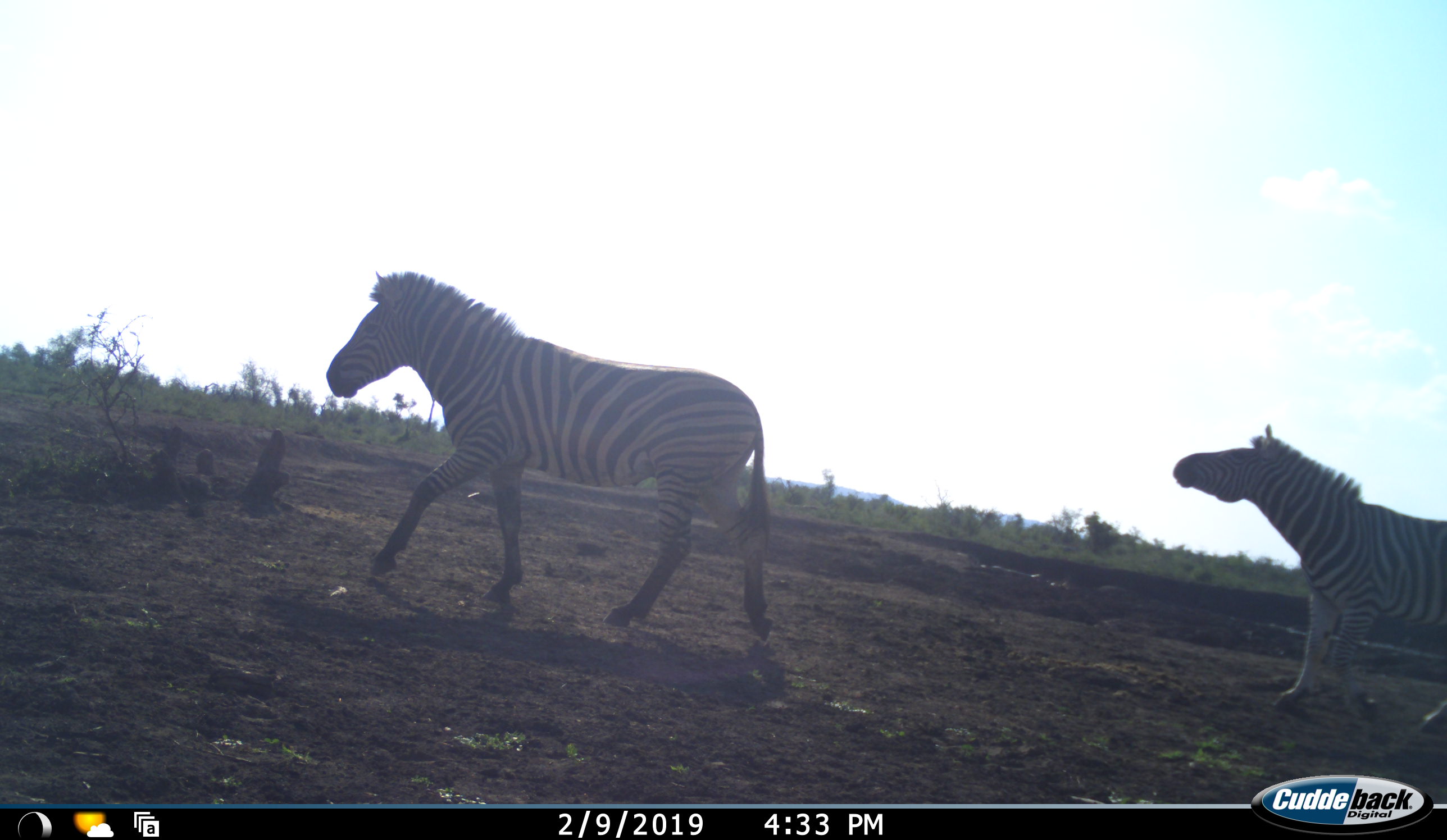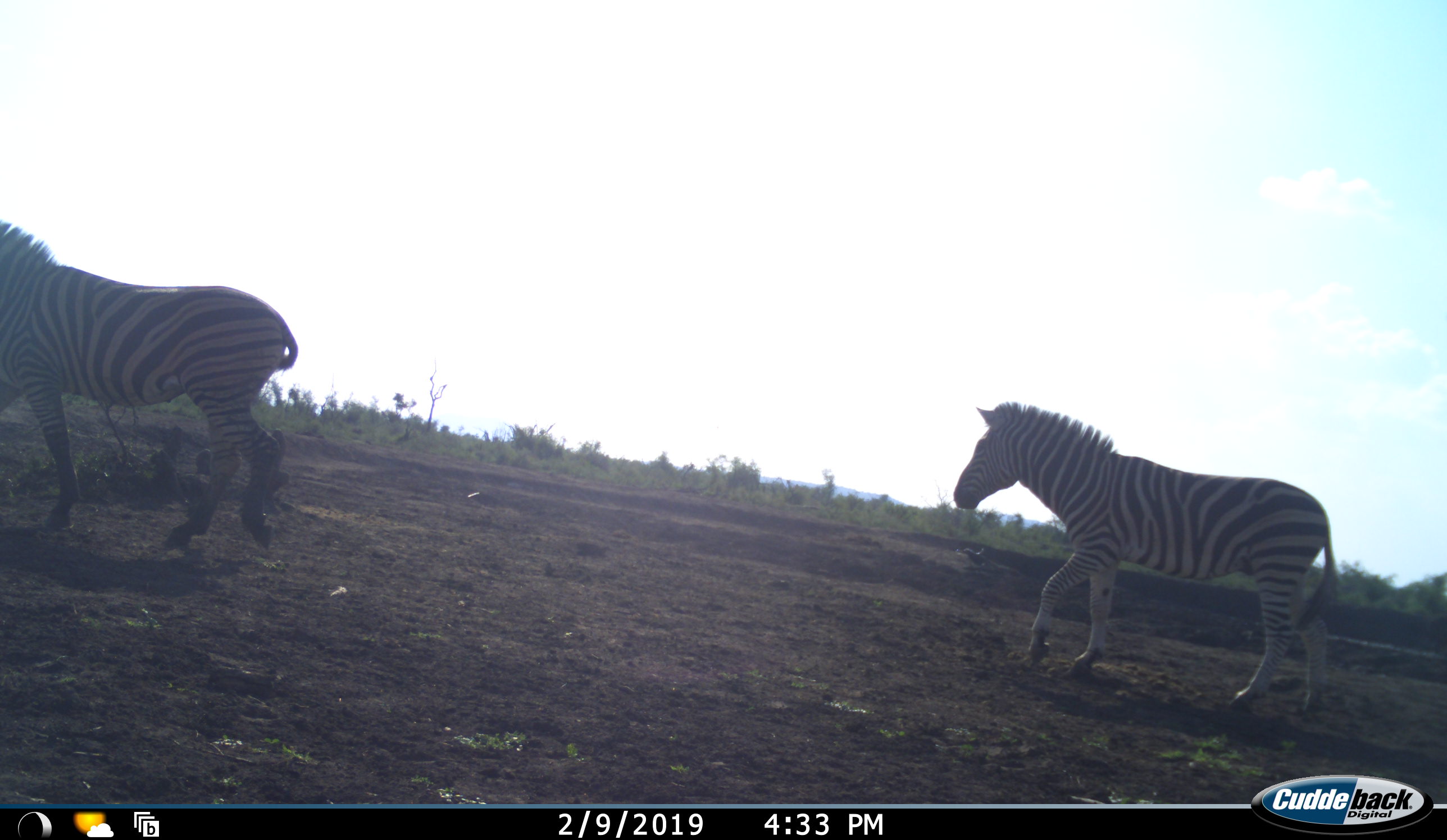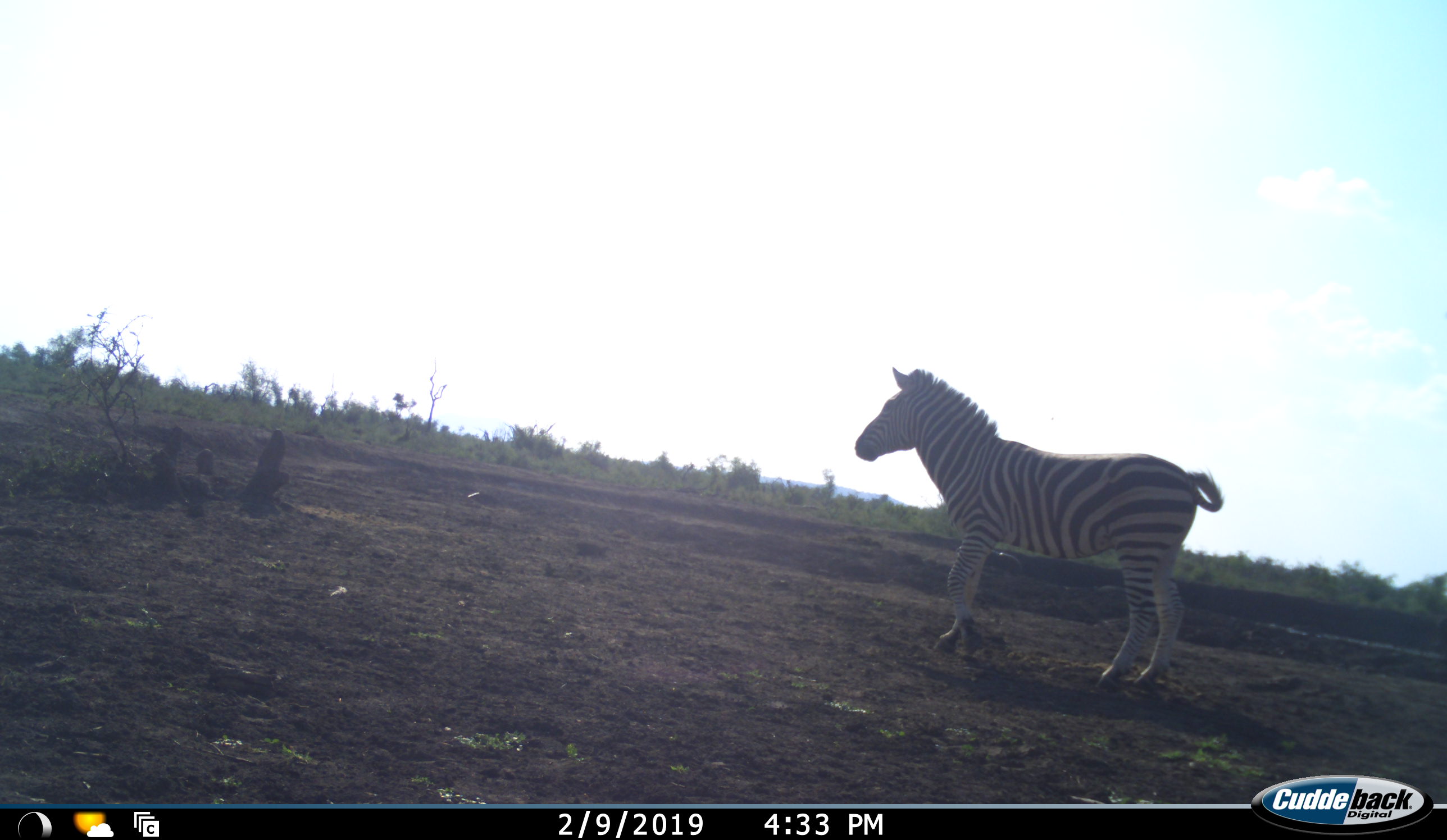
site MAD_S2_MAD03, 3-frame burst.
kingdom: Animalia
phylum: Chordata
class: Mammalia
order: Perissodactyla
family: Equidae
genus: Equus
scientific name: Equus quagga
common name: plains zebra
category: zebraplains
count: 2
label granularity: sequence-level